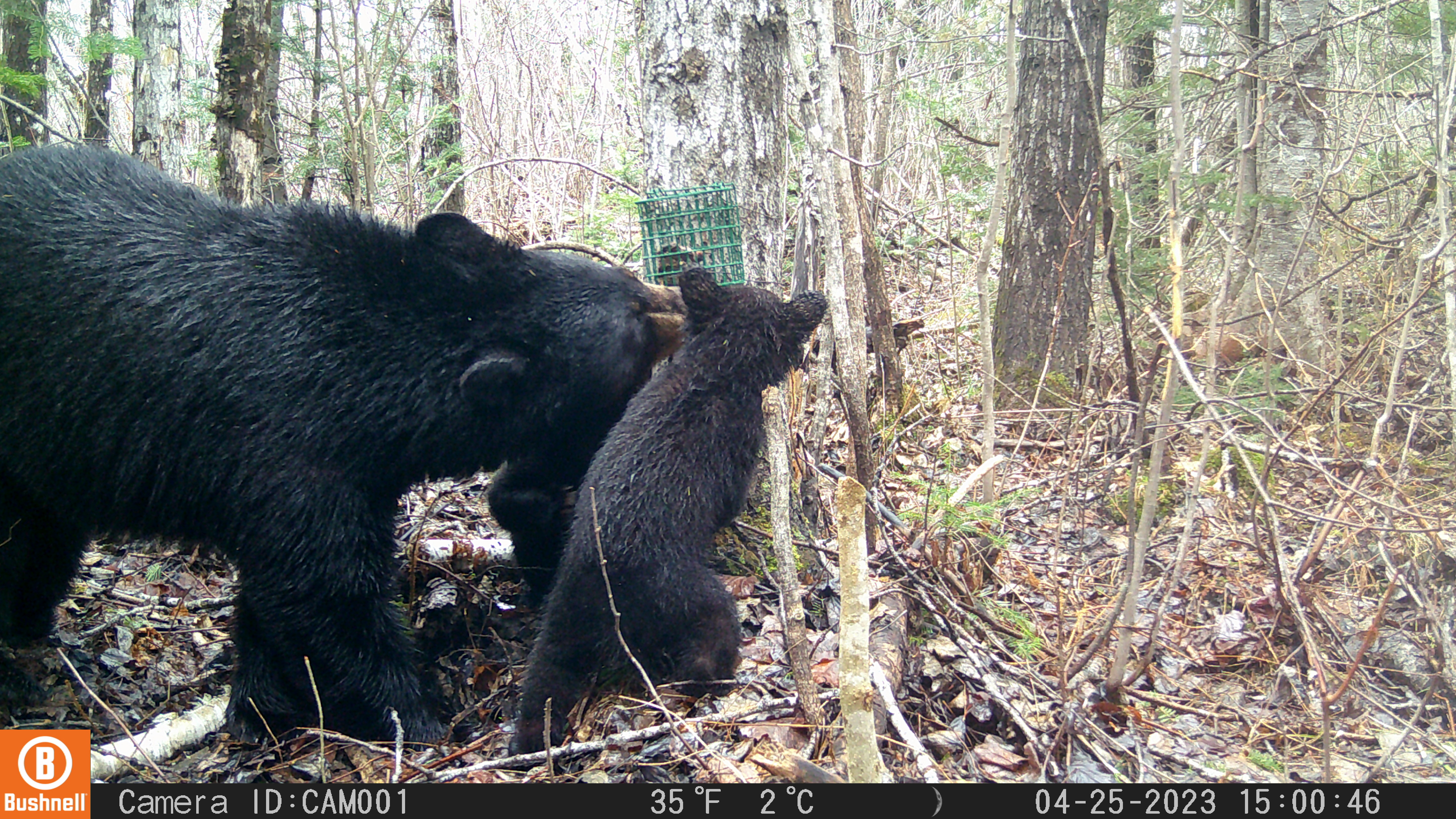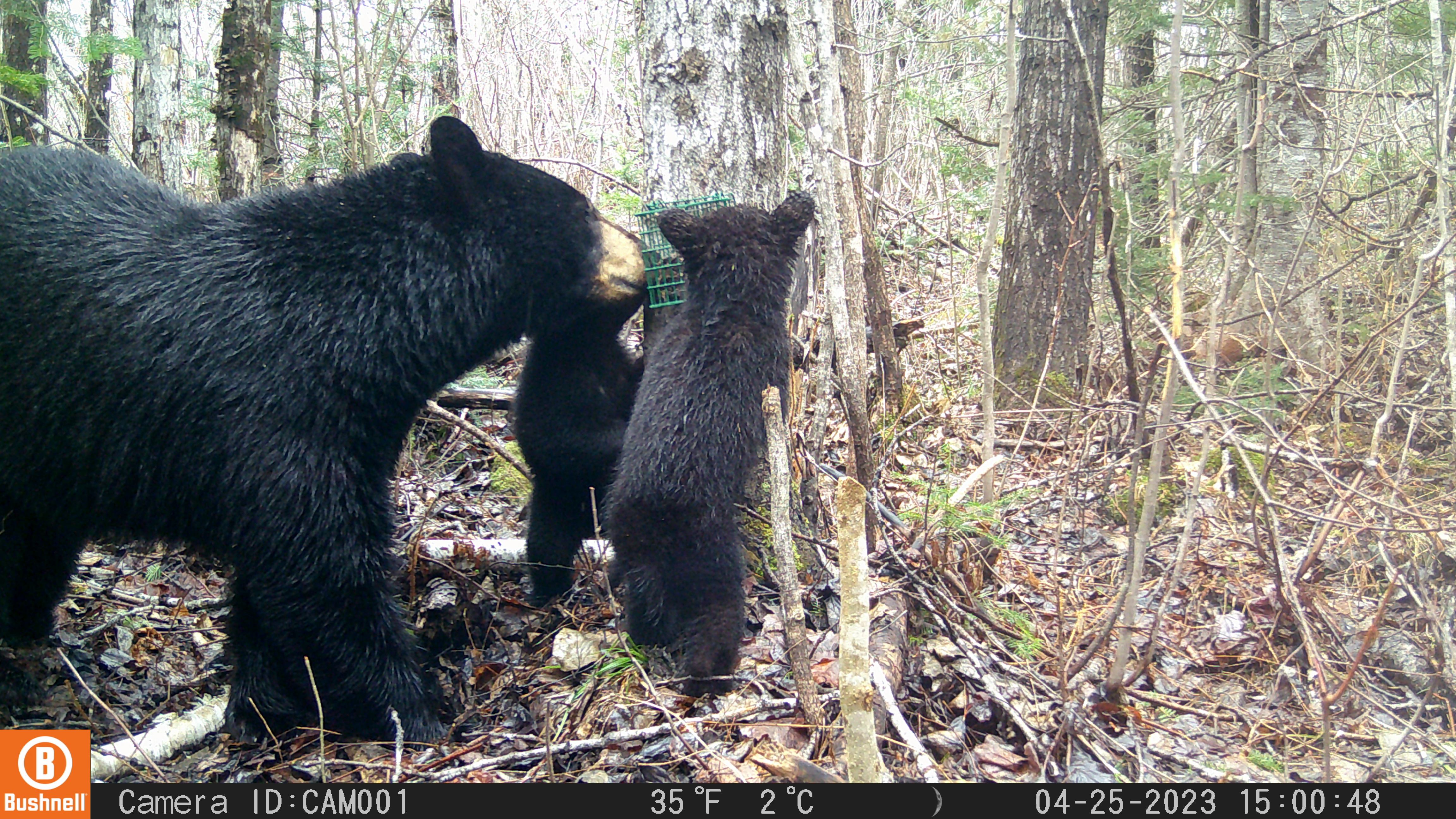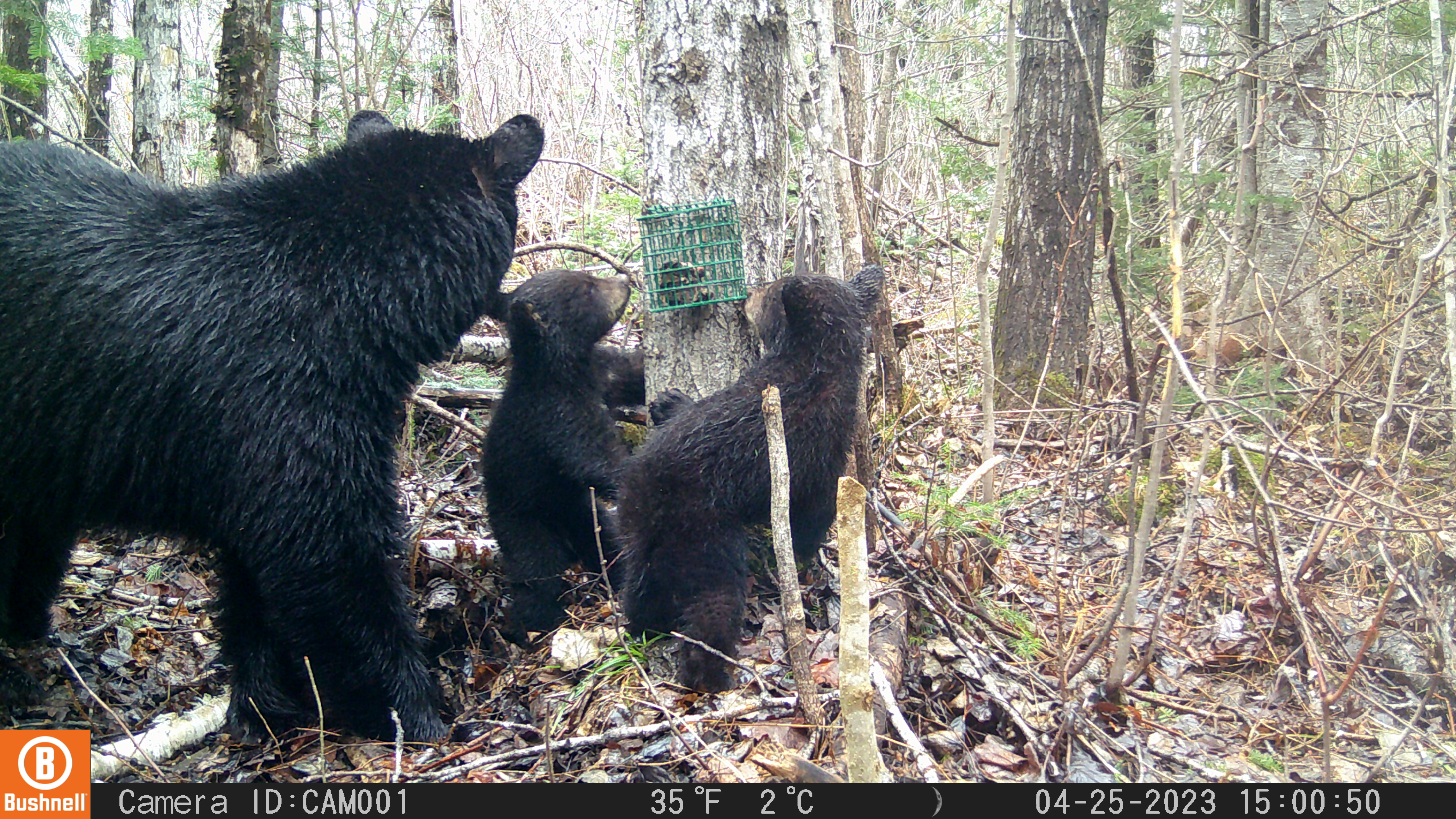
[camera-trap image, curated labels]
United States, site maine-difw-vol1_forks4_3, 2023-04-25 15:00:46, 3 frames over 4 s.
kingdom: Animalia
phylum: Chordata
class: Mammalia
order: Carnivora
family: Ursidae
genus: Ursus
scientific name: Ursus americanus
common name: black bear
Black bear (Ursus americanus).